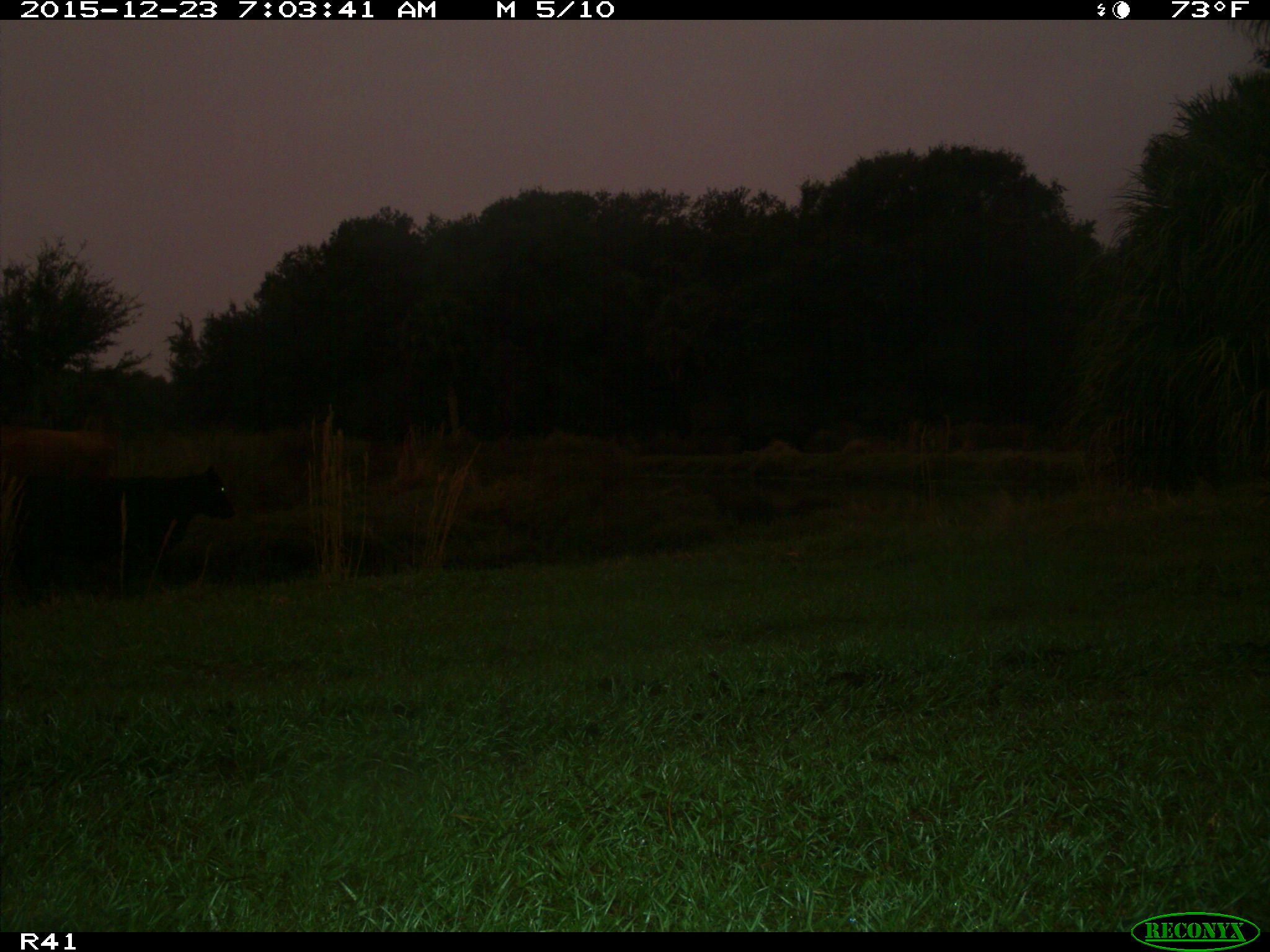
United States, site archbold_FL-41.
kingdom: Animalia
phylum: Chordata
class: Mammalia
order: Artiodactyla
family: Bovidae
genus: Bos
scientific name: Bos taurus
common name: domestic cow